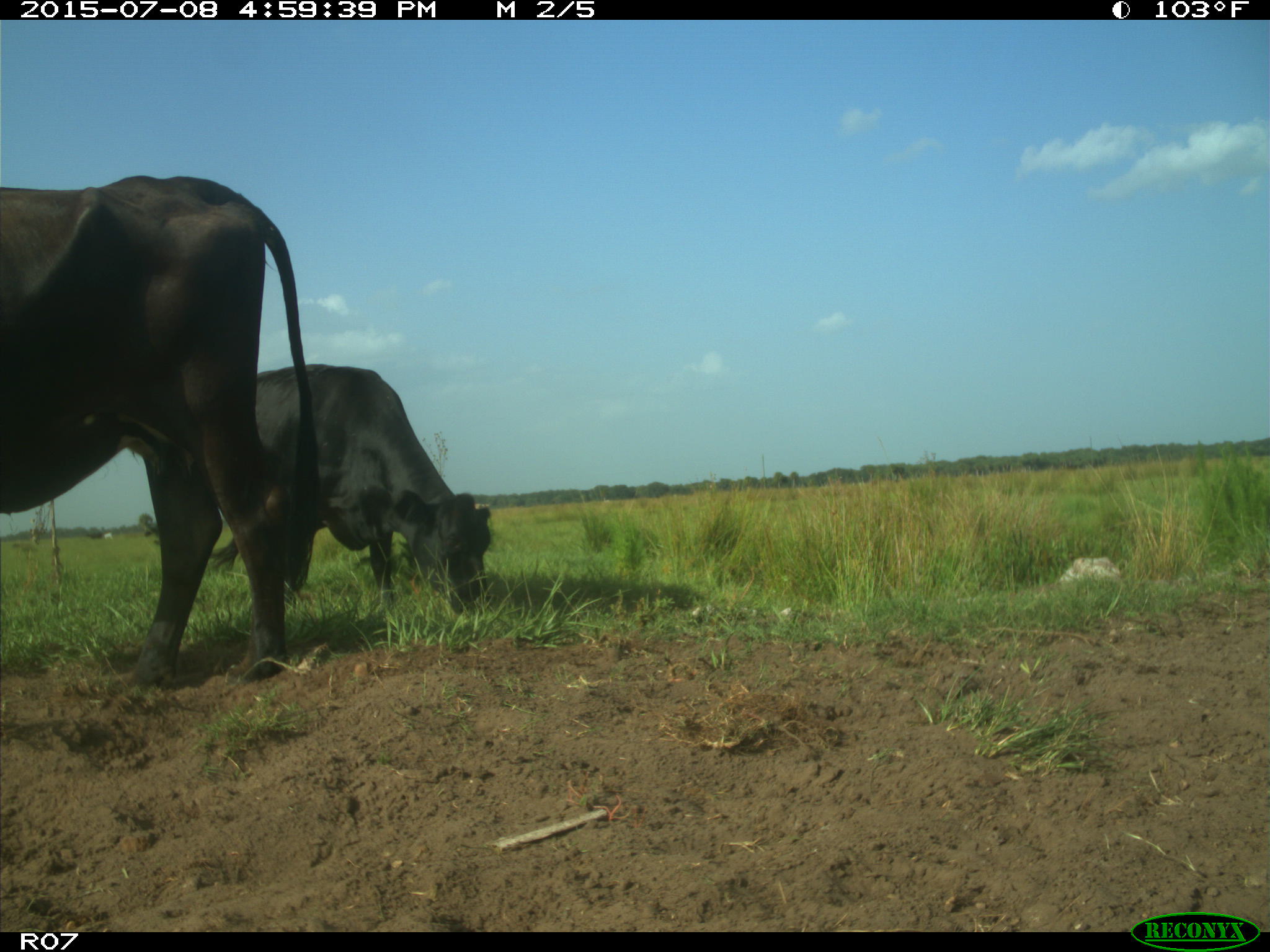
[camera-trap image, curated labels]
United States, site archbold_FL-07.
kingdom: Animalia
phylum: Chordata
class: Mammalia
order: Artiodactyla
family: Bovidae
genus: Bos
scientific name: Bos taurus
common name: domestic cow